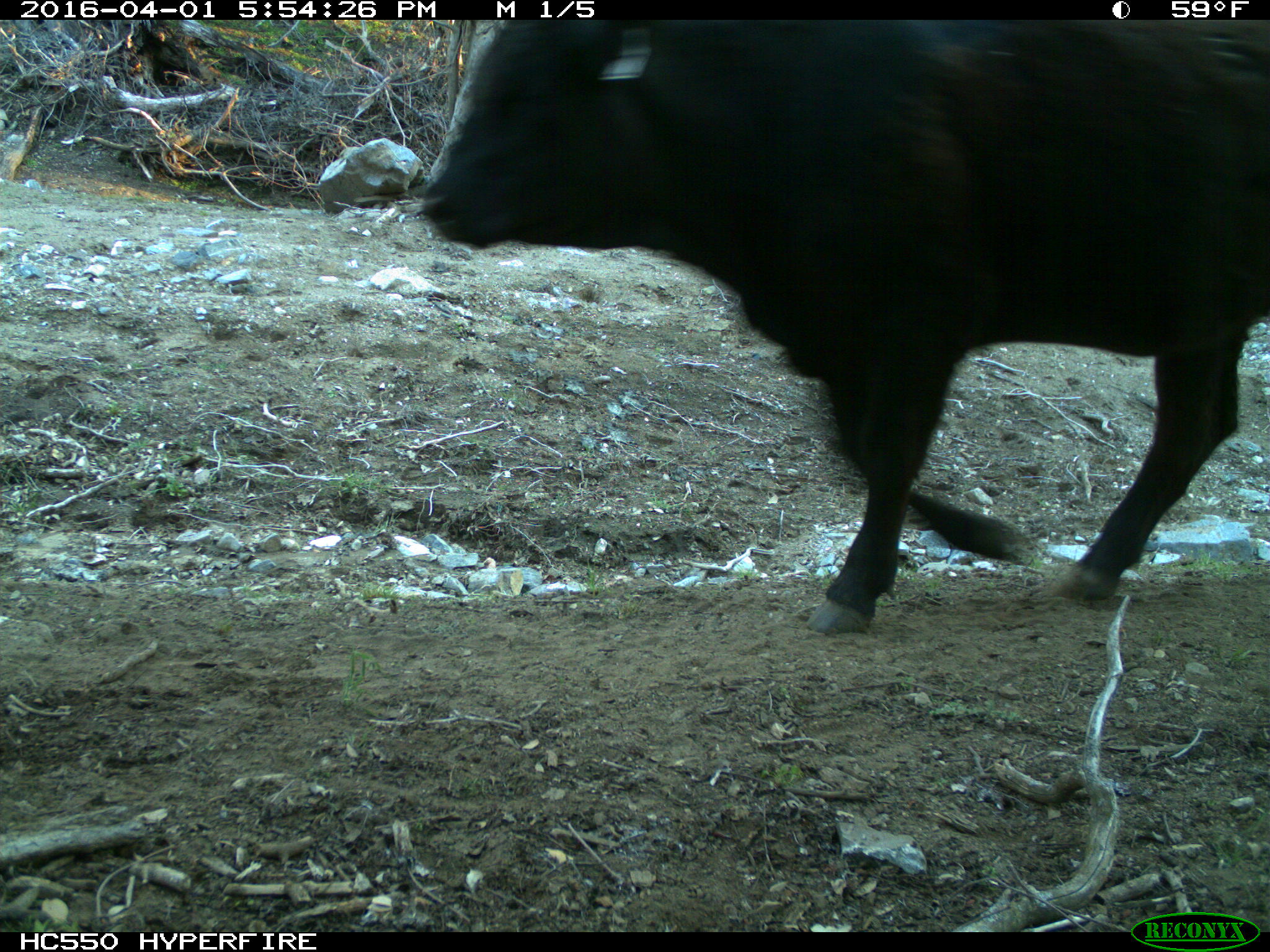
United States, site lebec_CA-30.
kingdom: Animalia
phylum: Chordata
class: Mammalia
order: Artiodactyla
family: Bovidae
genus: Bos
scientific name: Bos taurus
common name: domestic cow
Bos taurus (domestic cow).